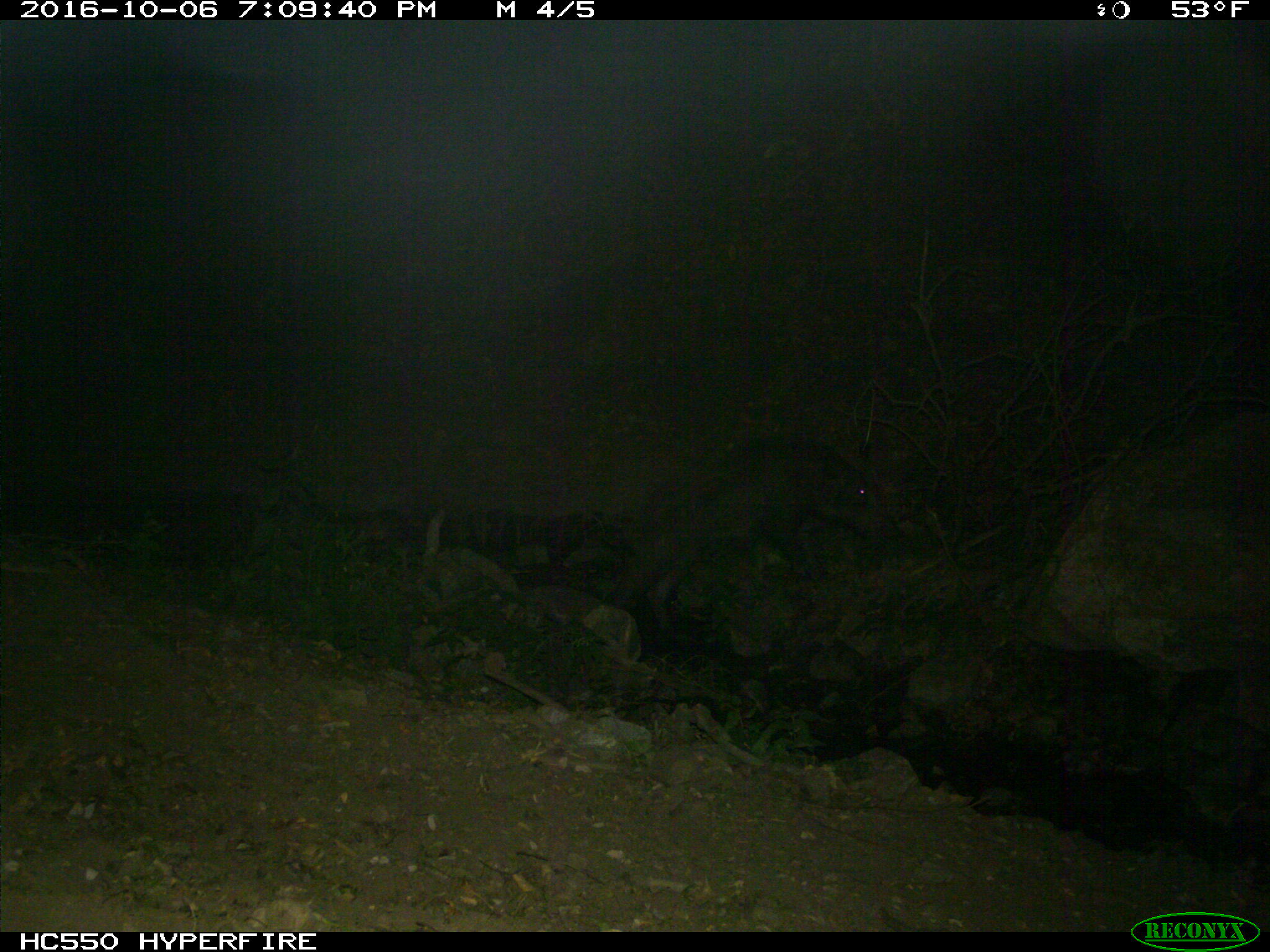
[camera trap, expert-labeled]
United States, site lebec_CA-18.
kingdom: Animalia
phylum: Chordata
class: Mammalia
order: Artiodactyla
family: Suidae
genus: Sus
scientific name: Sus scrofa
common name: wild boar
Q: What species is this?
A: Sus scrofa (wild boar).